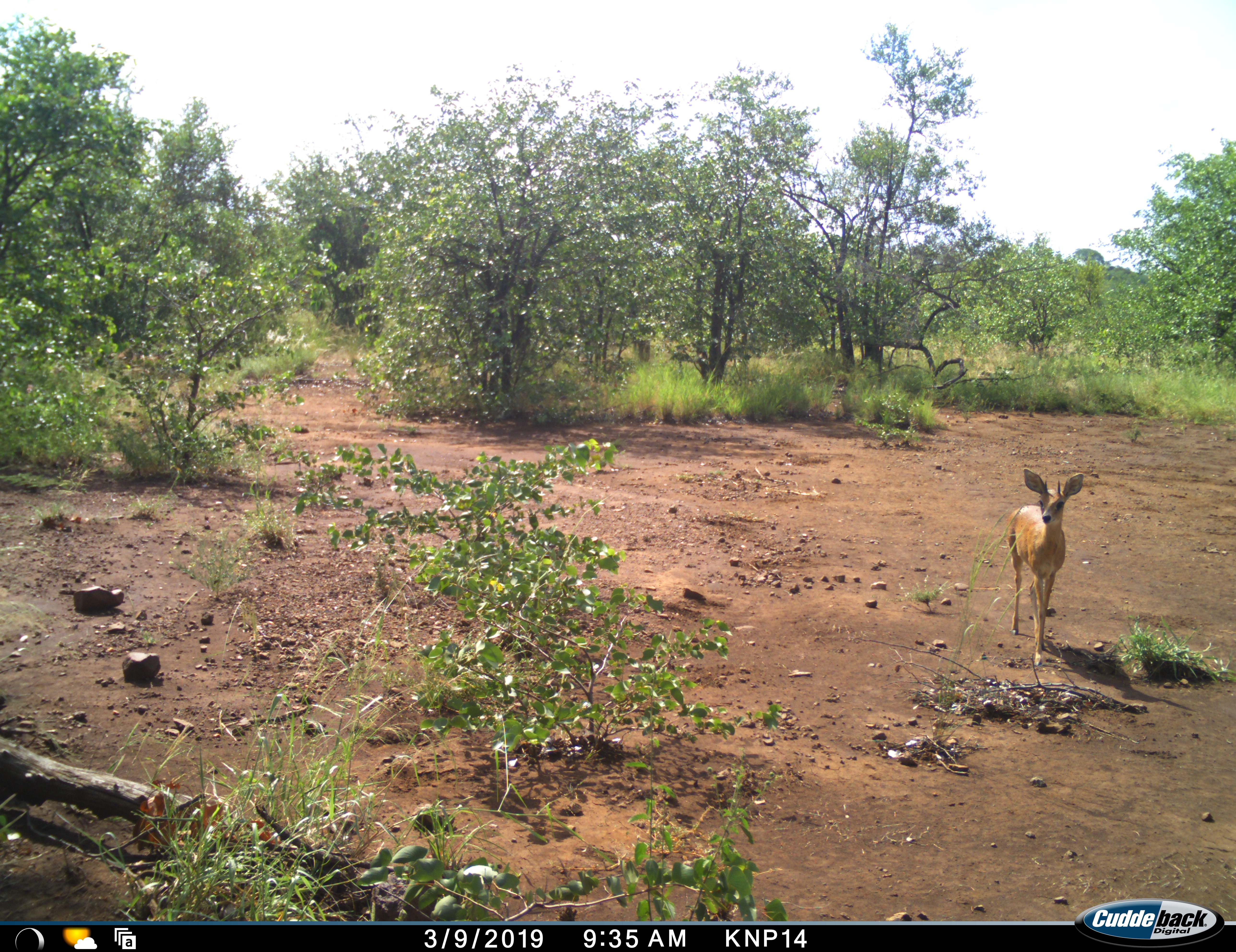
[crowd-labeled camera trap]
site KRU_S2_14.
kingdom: Animalia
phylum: Chordata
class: Mammalia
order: Artiodactyla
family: Bovidae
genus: Raphicerus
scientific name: Raphicerus campestris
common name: steenbok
Steenbok (Raphicerus campestris), count 1. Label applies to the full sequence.